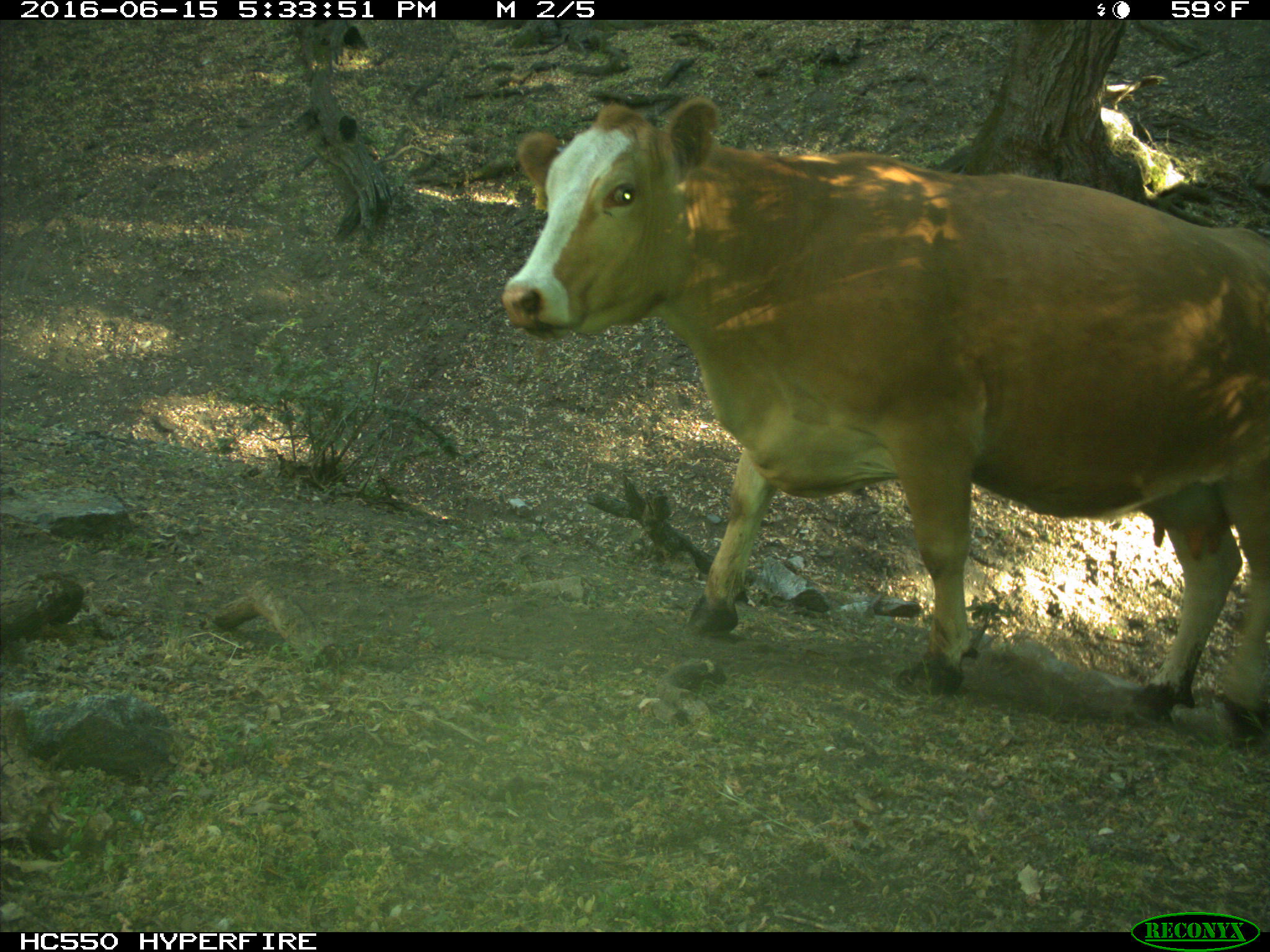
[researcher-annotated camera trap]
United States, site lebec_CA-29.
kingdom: Animalia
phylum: Chordata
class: Mammalia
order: Artiodactyla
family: Bovidae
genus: Bos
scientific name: Bos taurus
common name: domestic cow